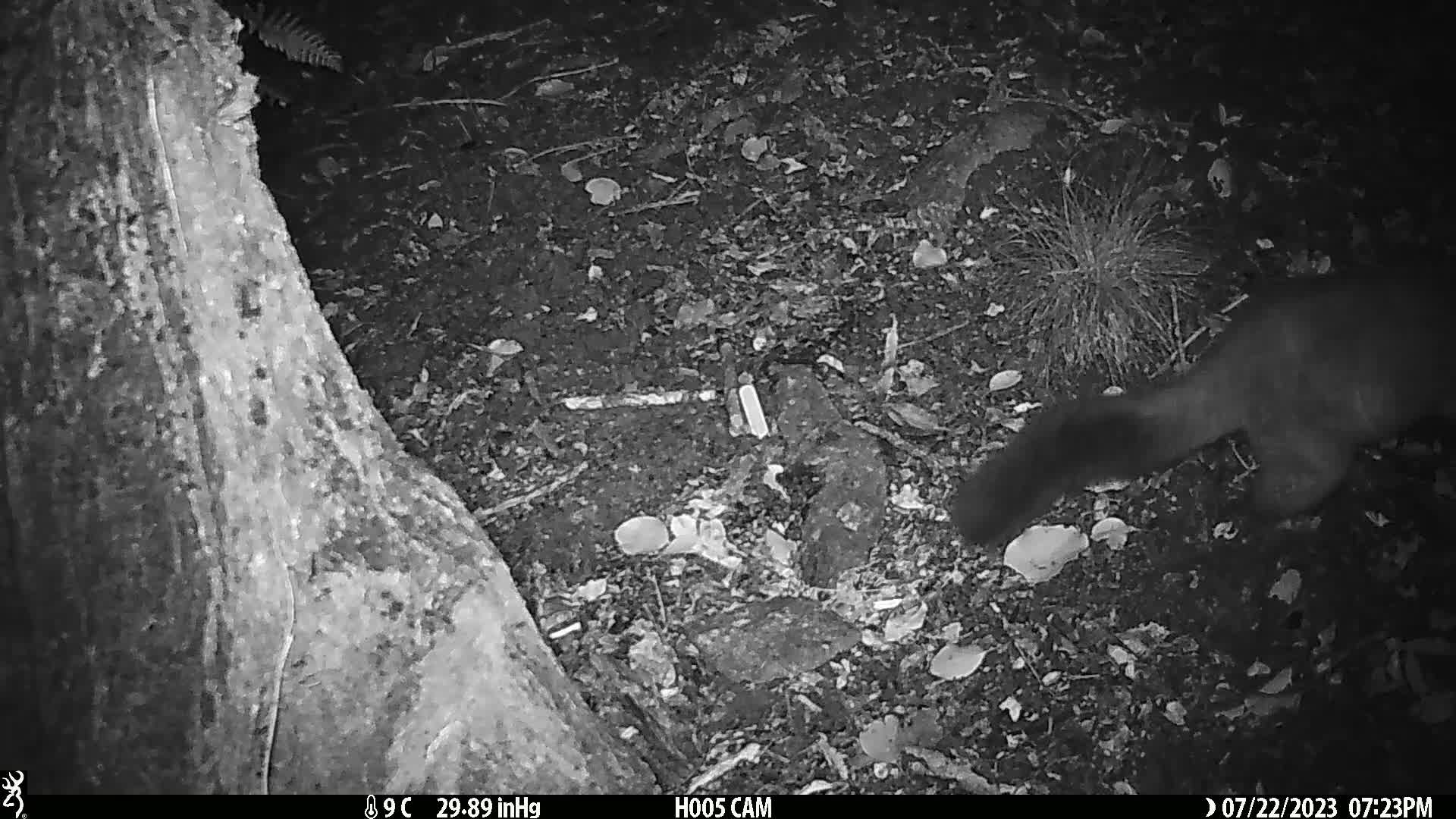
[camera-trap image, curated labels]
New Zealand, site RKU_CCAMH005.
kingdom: Animalia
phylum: Chordata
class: Mammalia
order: Diprotodontia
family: Phalangeridae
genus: Trichosurus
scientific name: Trichosurus vulpecula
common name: common brushtail possum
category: possum